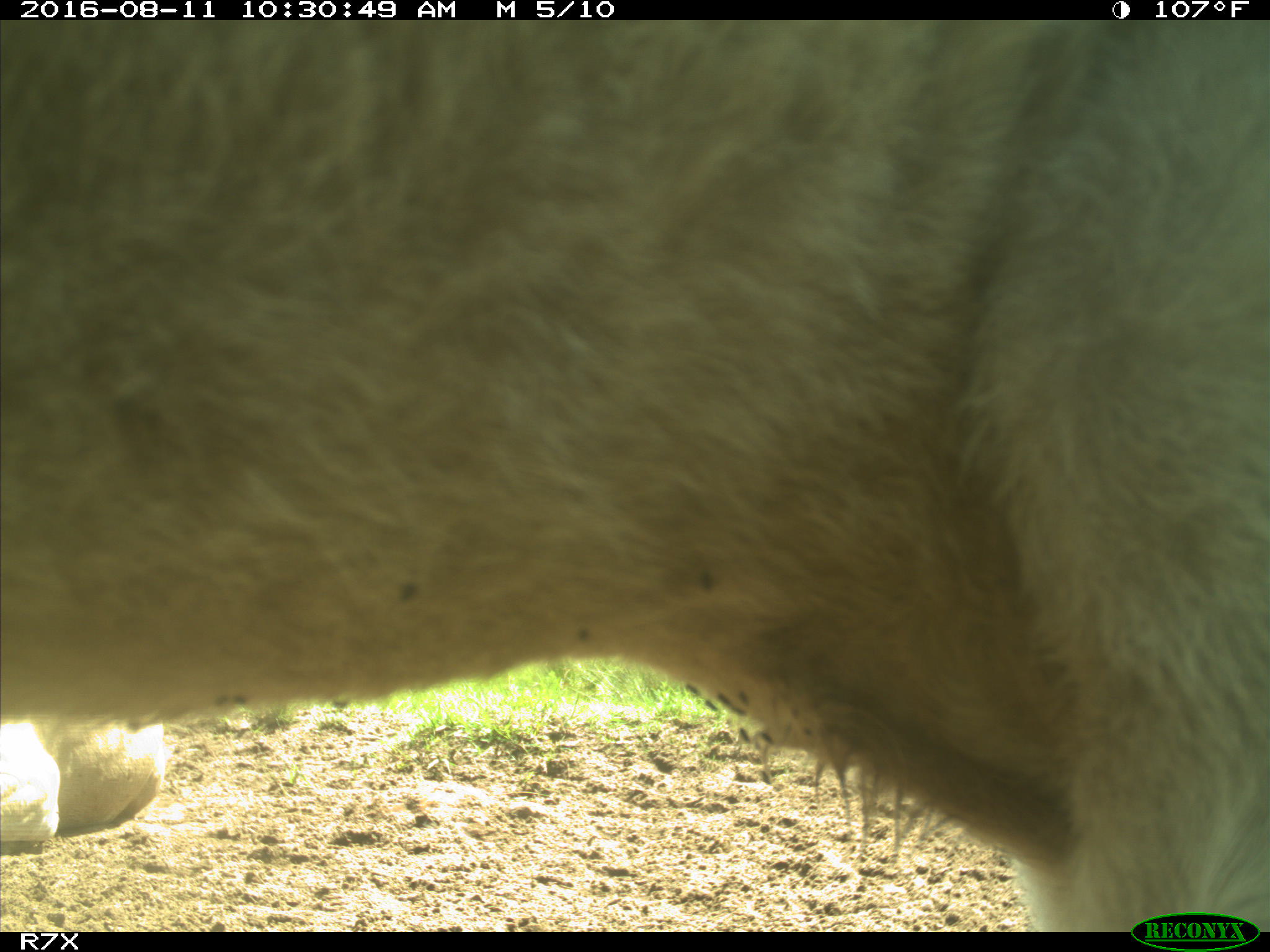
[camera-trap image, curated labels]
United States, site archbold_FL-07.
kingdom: Animalia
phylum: Chordata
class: Mammalia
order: Artiodactyla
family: Bovidae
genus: Bos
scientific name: Bos taurus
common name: domestic cow